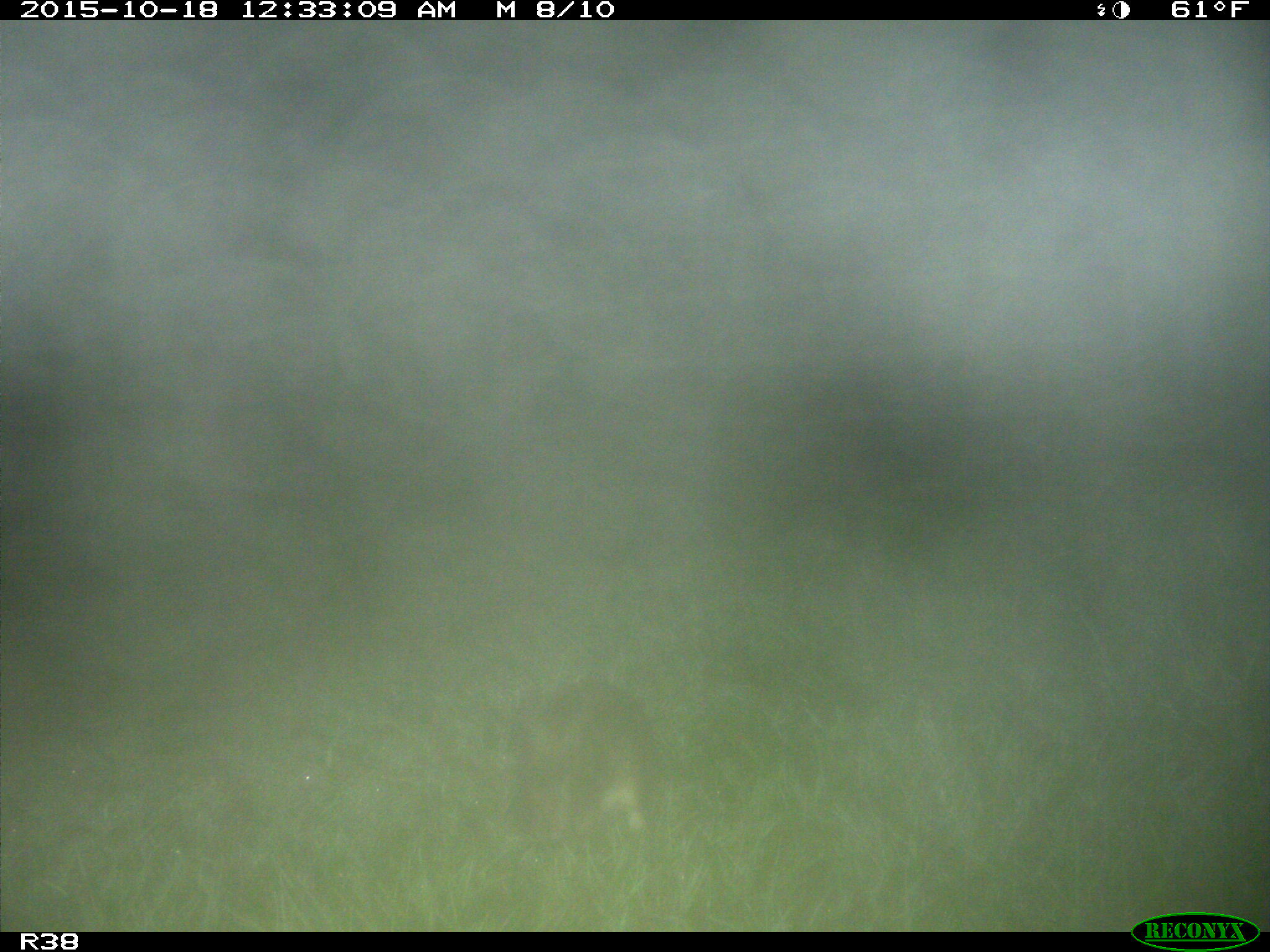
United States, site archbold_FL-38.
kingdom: Animalia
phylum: Chordata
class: Mammalia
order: Lagomorpha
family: Leporidae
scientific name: Leporidae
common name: rabbits and hares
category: unidentified rabbit